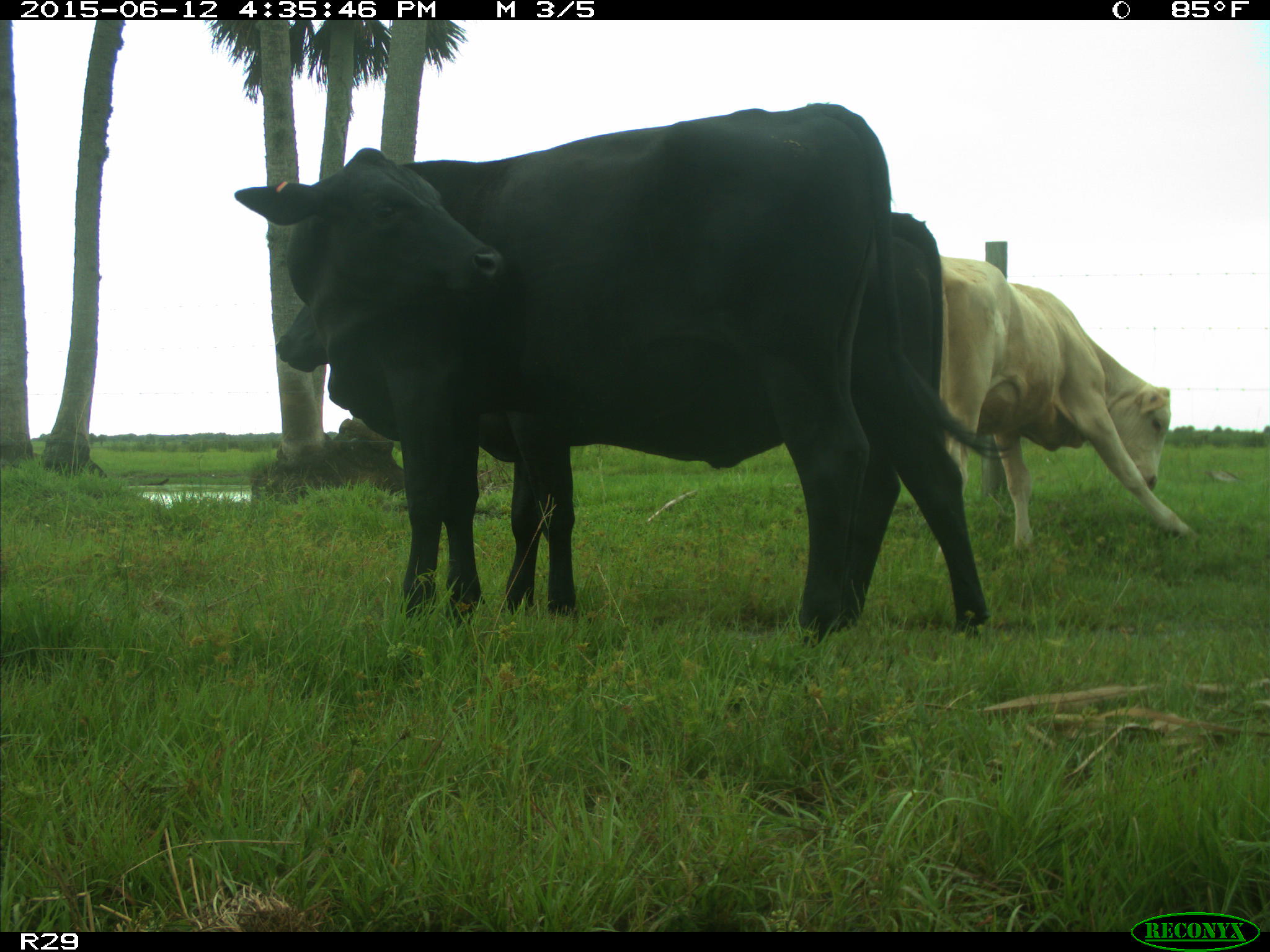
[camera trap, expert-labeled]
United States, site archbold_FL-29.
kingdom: Animalia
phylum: Chordata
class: Mammalia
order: Artiodactyla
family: Bovidae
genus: Bos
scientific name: Bos taurus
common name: domestic cow